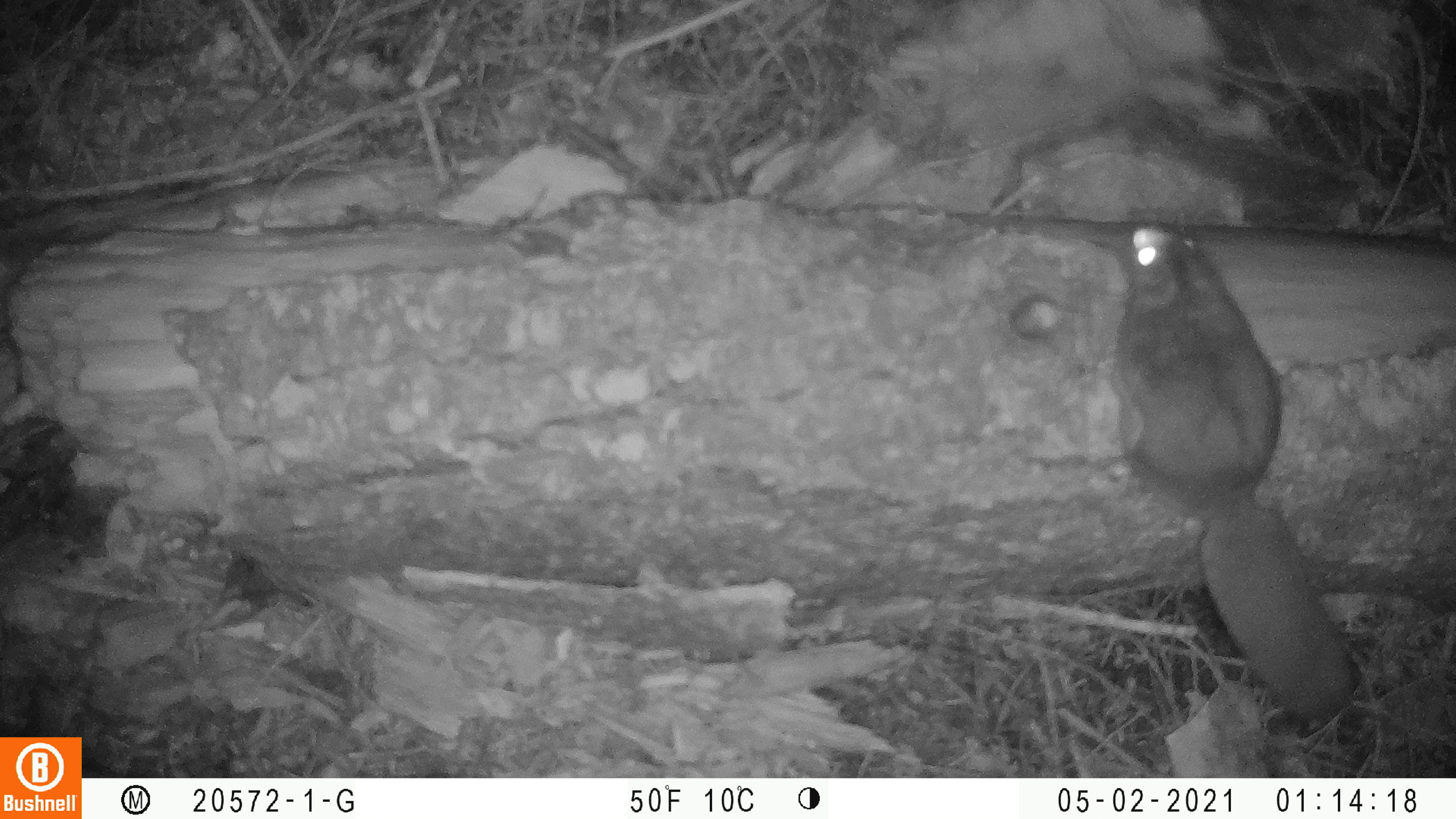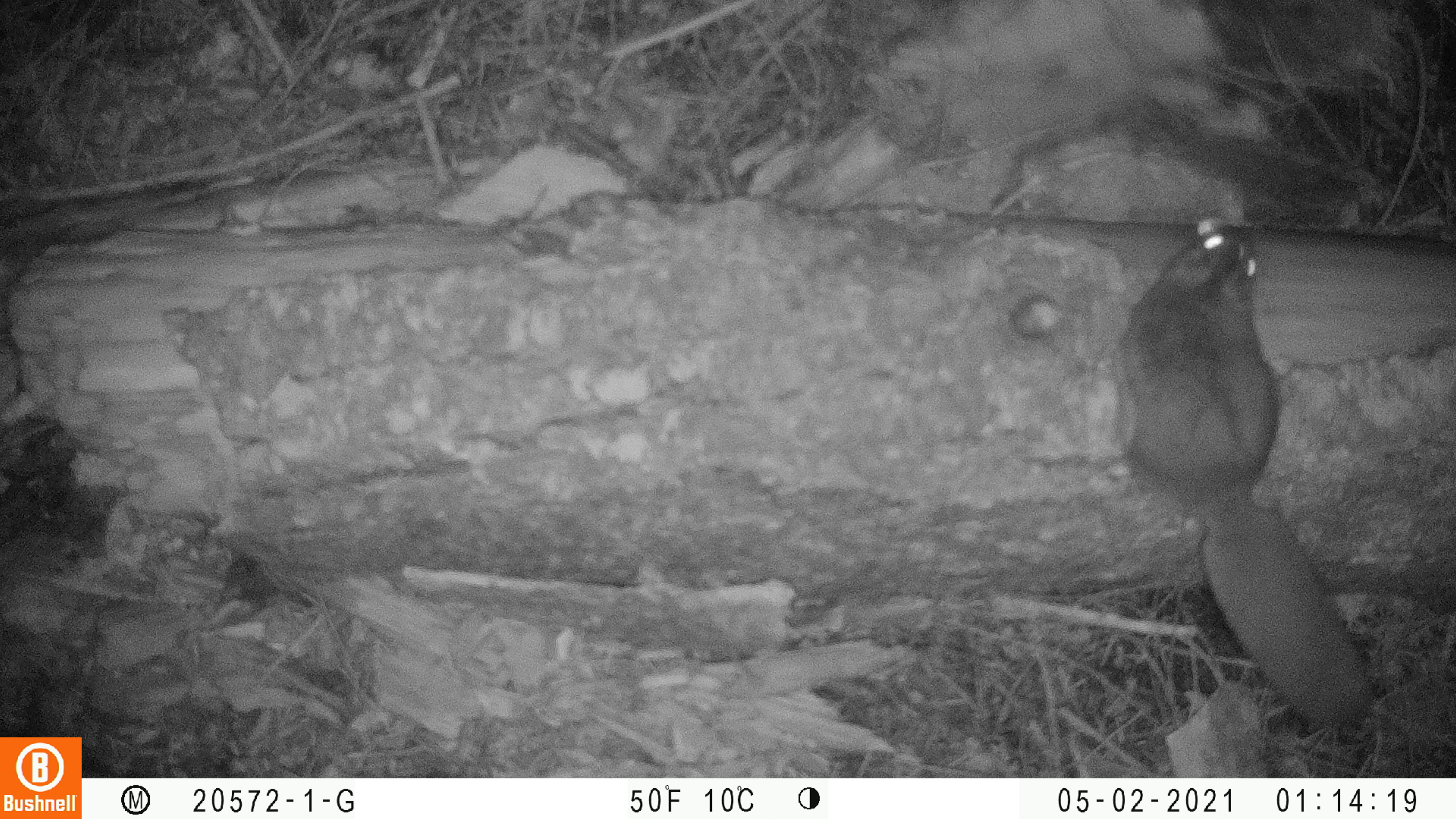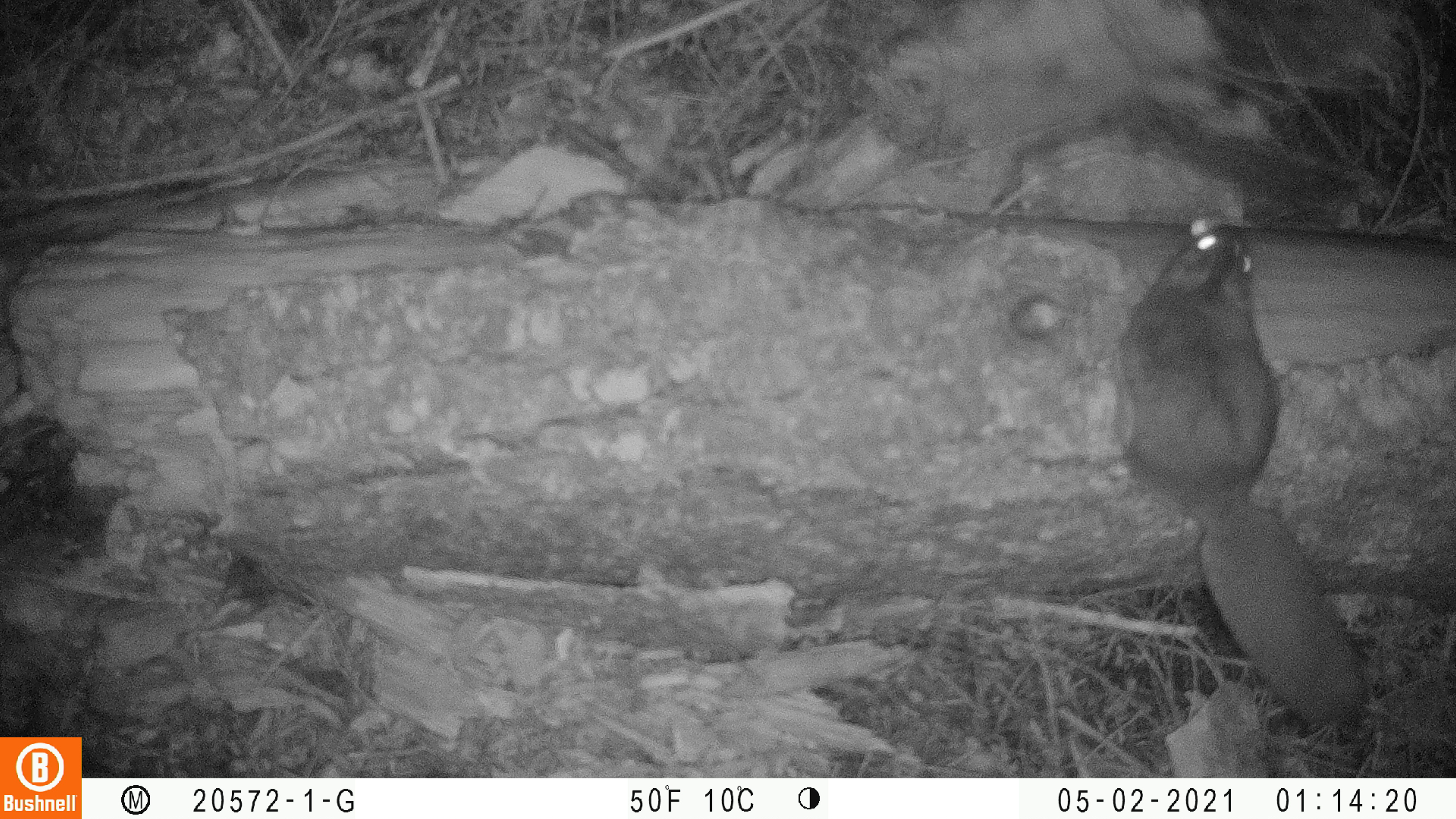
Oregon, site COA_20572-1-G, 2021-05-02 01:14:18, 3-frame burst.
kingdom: Animalia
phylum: Chordata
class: Mammalia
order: Rodentia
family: Sciuridae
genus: Glaucomys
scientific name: Glaucomys oregonensis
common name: humboldt's flying squirrel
Humboldt's flying squirrel (Glaucomys oregonensis).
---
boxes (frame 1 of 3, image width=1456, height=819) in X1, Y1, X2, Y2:
humboldt's flying squirrel: 1103, 213, 1365, 721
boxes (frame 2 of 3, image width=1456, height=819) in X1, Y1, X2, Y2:
humboldt's flying squirrel: 1107, 210, 1382, 730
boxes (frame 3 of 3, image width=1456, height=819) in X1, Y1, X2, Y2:
humboldt's flying squirrel: 1085, 207, 1380, 741